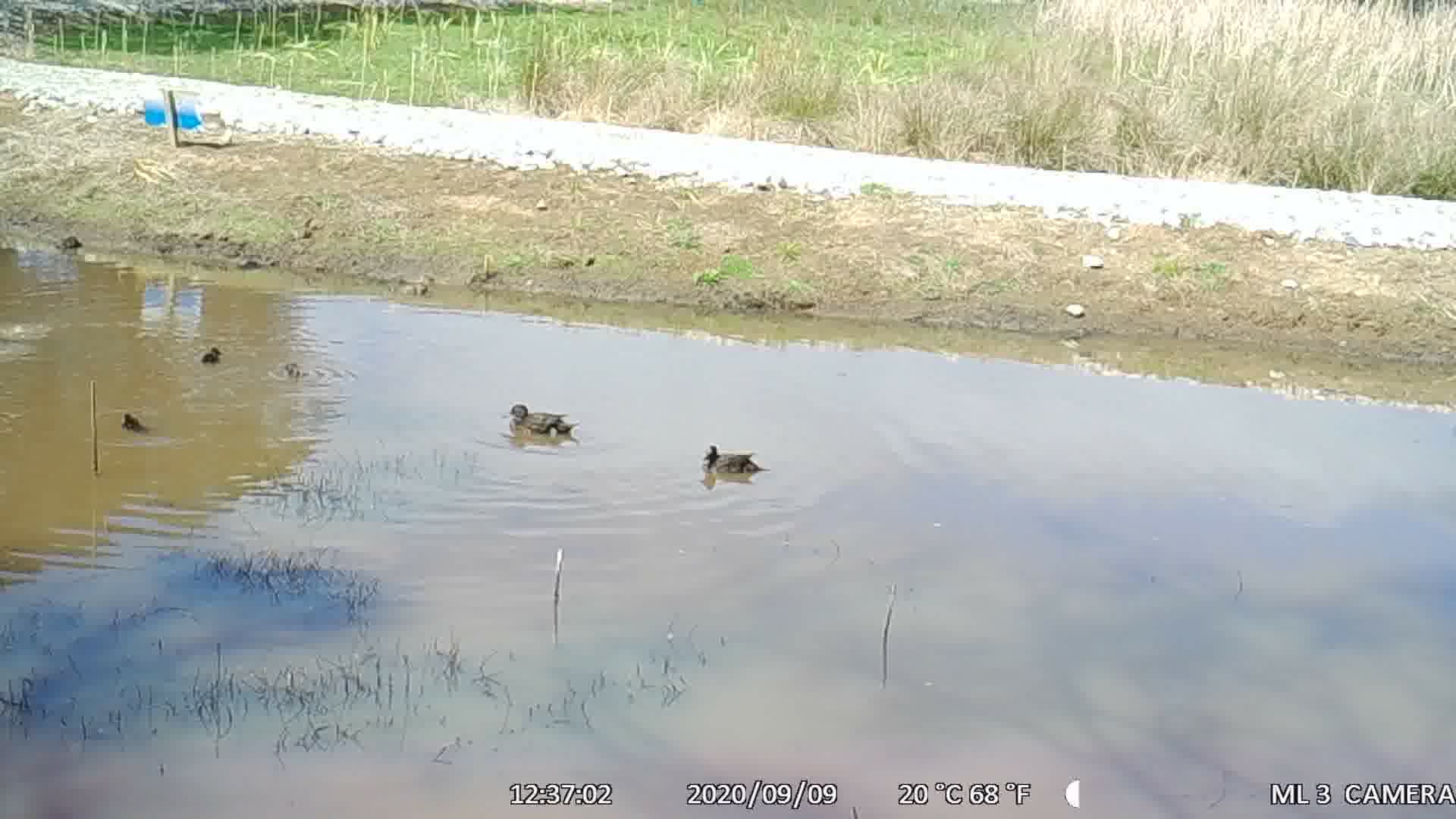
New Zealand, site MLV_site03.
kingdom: Animalia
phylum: Chordata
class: Aves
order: Anseriformes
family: Anatidae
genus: Anas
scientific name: Anas chlorotis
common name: brown teal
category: pateke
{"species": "pateke (brown teal) (Anas chlorotis)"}